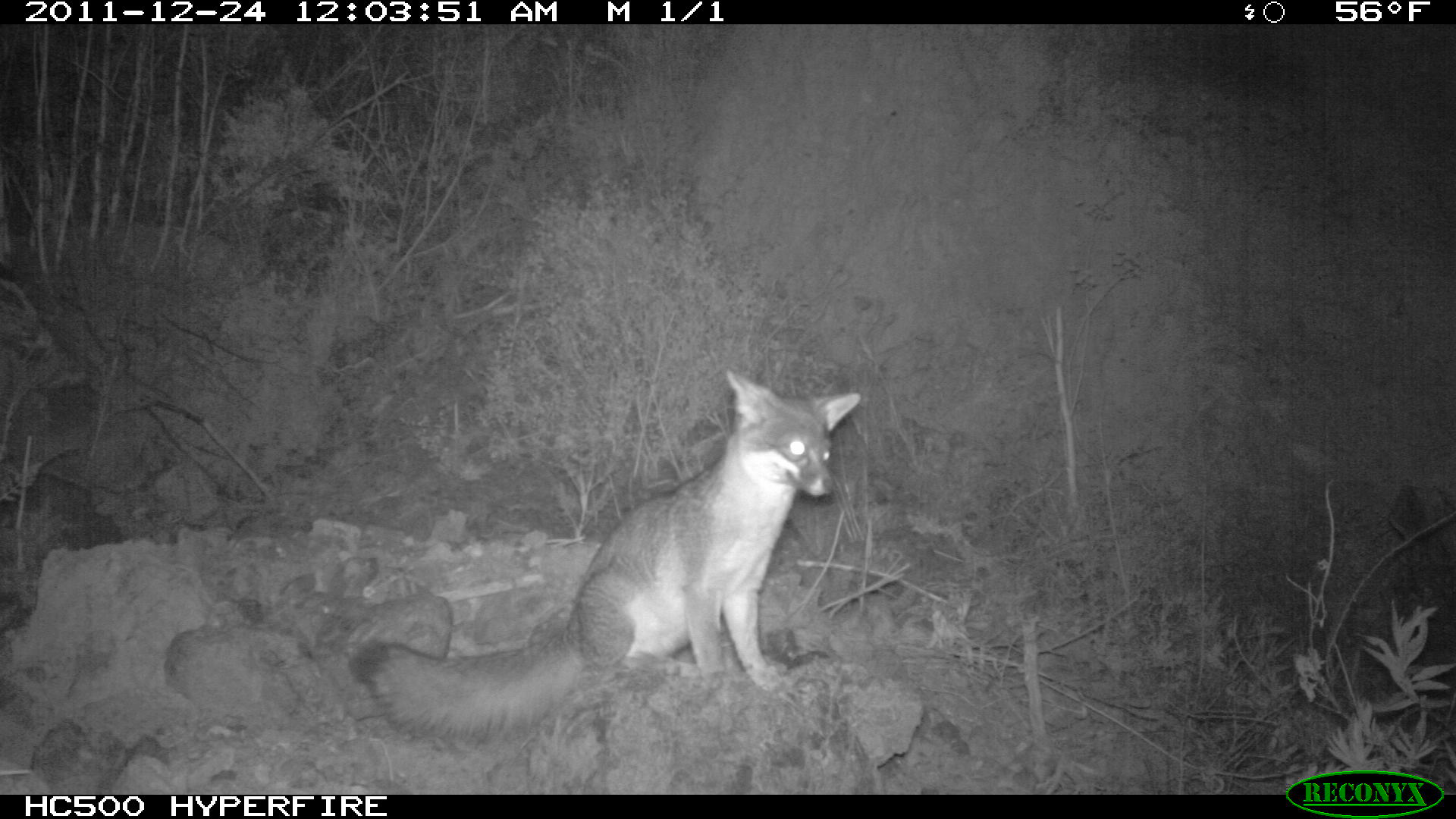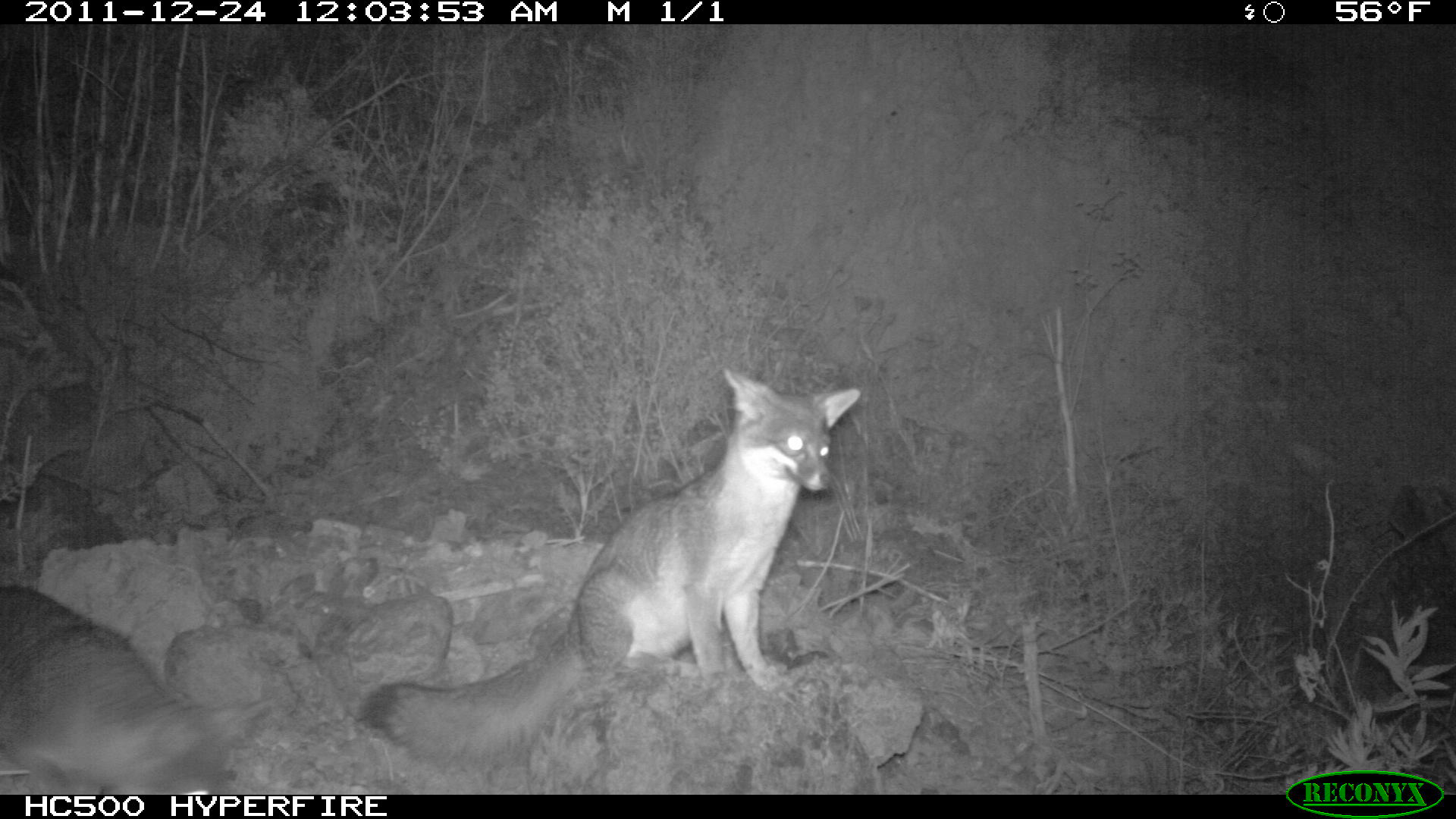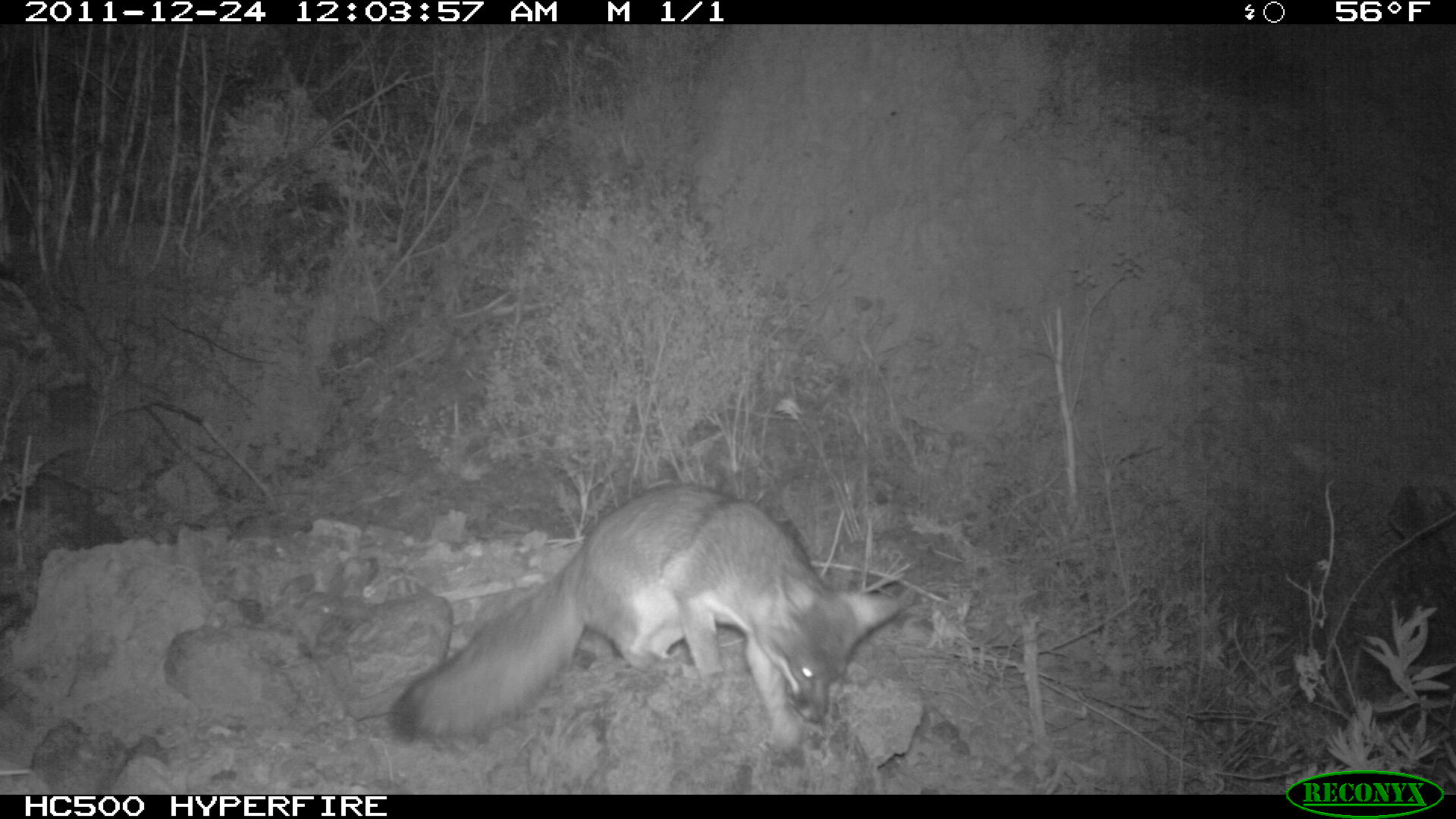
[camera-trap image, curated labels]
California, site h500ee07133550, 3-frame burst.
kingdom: Animalia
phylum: Chordata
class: Mammalia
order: Carnivora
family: Canidae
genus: Urocyon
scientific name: Urocyon littoralis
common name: island fox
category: fox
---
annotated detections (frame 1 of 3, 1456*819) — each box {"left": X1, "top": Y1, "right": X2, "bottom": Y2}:
fox: {"left": 348, "top": 368, "right": 861, "bottom": 742}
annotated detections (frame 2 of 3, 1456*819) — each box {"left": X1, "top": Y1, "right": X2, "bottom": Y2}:
fox: {"left": 362, "top": 364, "right": 864, "bottom": 768}; {"left": 0, "top": 582, "right": 276, "bottom": 794}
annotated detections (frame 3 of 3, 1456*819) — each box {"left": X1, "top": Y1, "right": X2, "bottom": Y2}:
fox: {"left": 387, "top": 481, "right": 908, "bottom": 763}